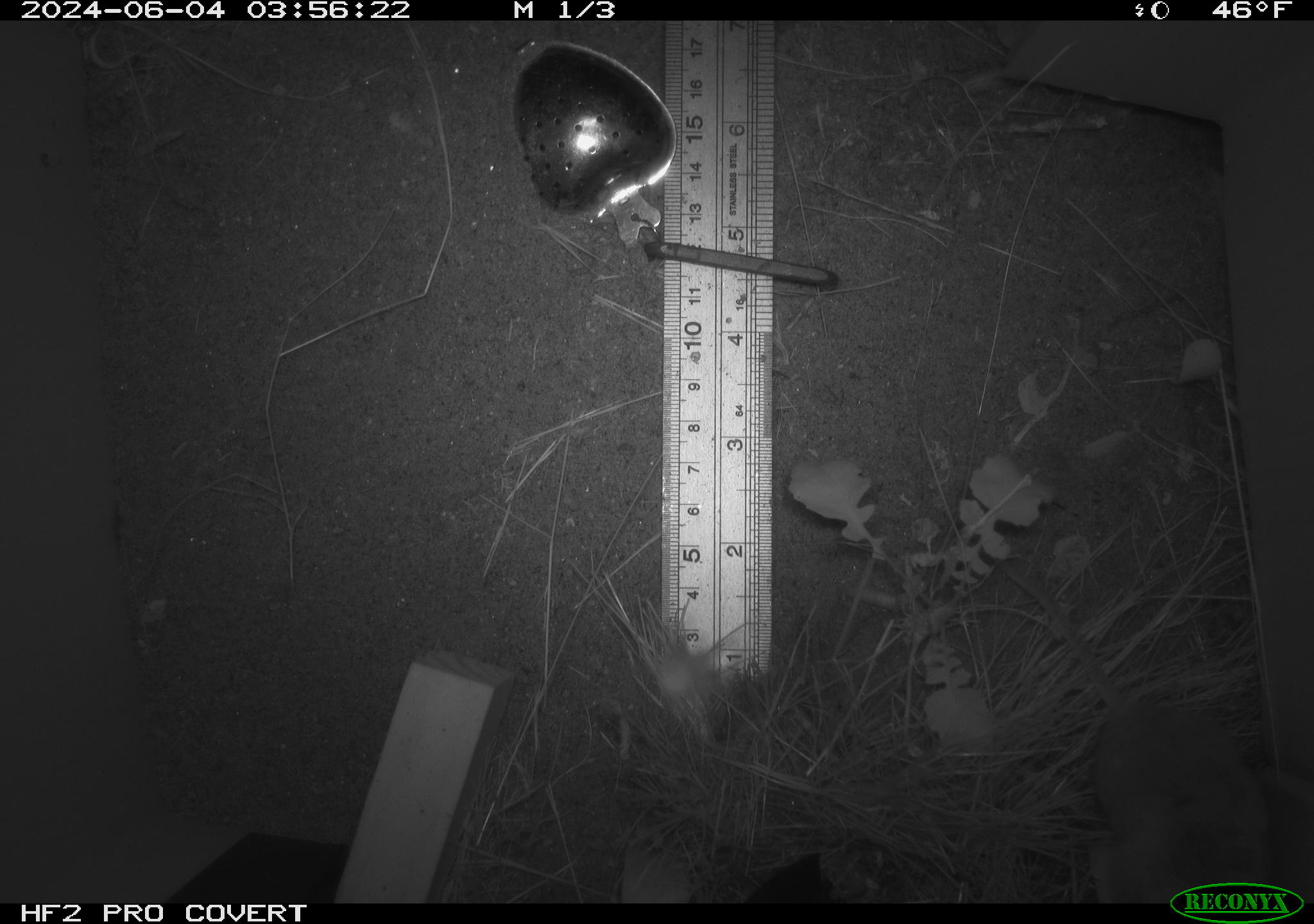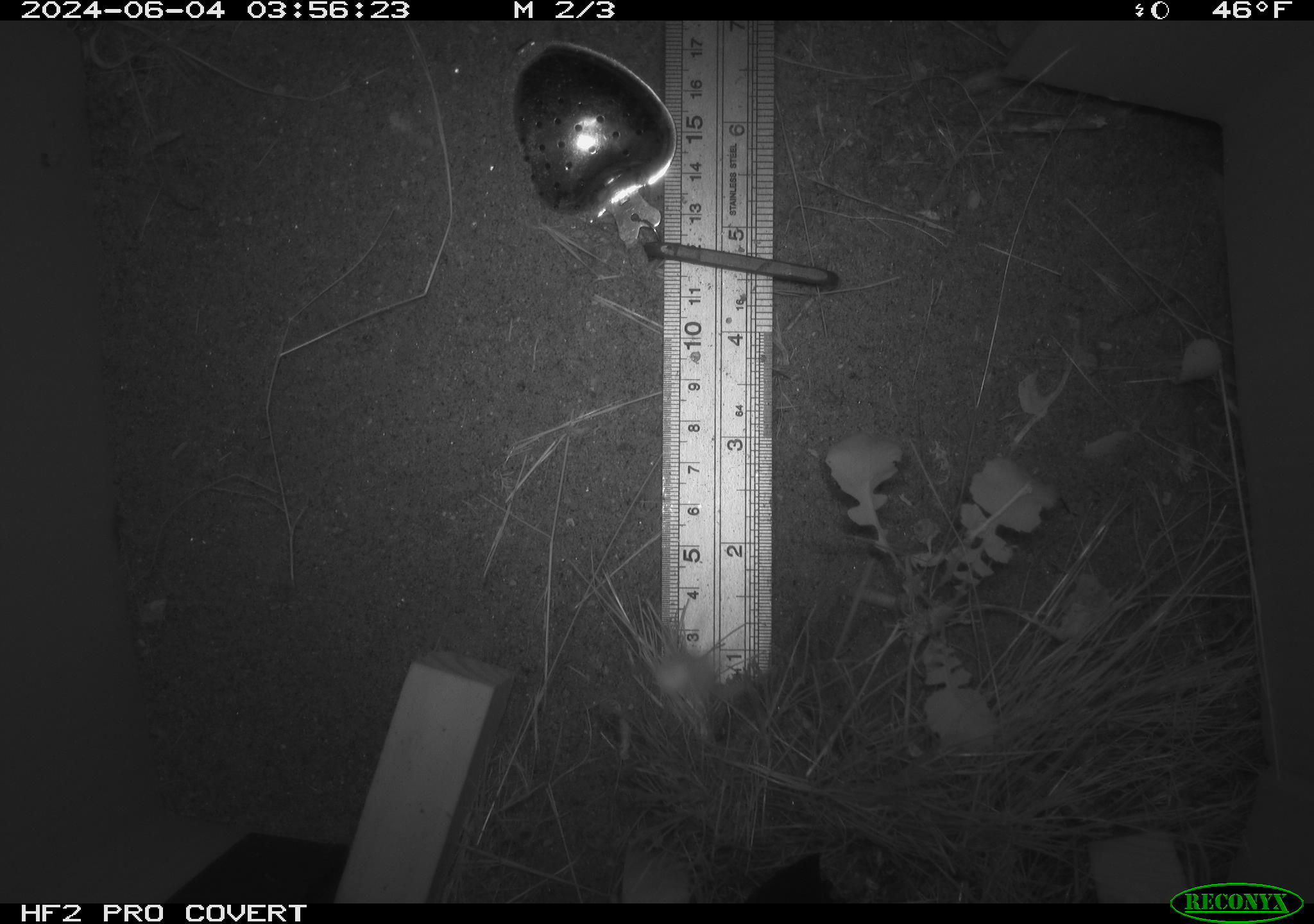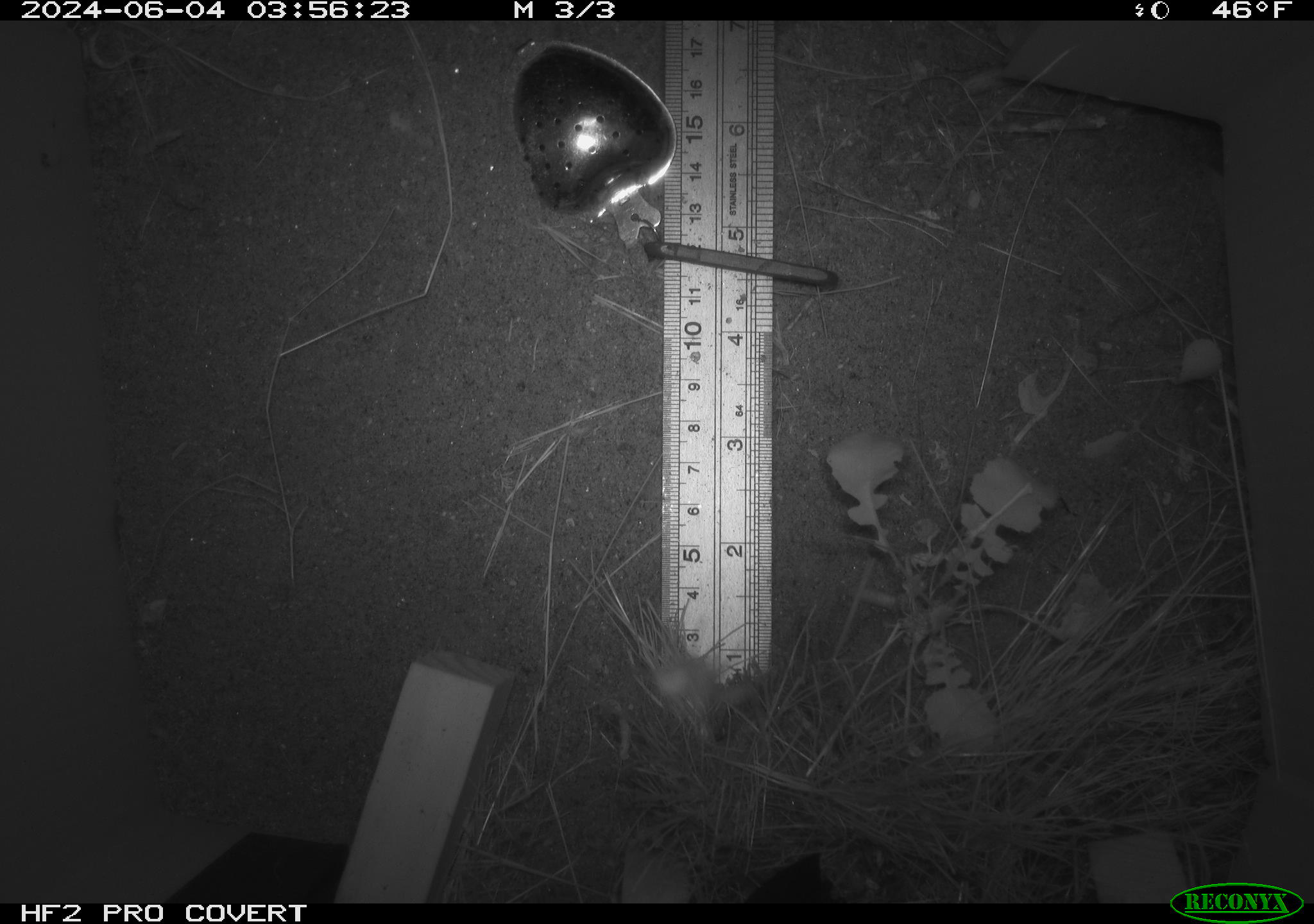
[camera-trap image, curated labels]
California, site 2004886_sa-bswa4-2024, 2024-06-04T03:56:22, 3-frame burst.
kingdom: Animalia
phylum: Chordata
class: Mammalia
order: Rodentia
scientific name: Rodentia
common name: rodent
Rodent (Rodentia).